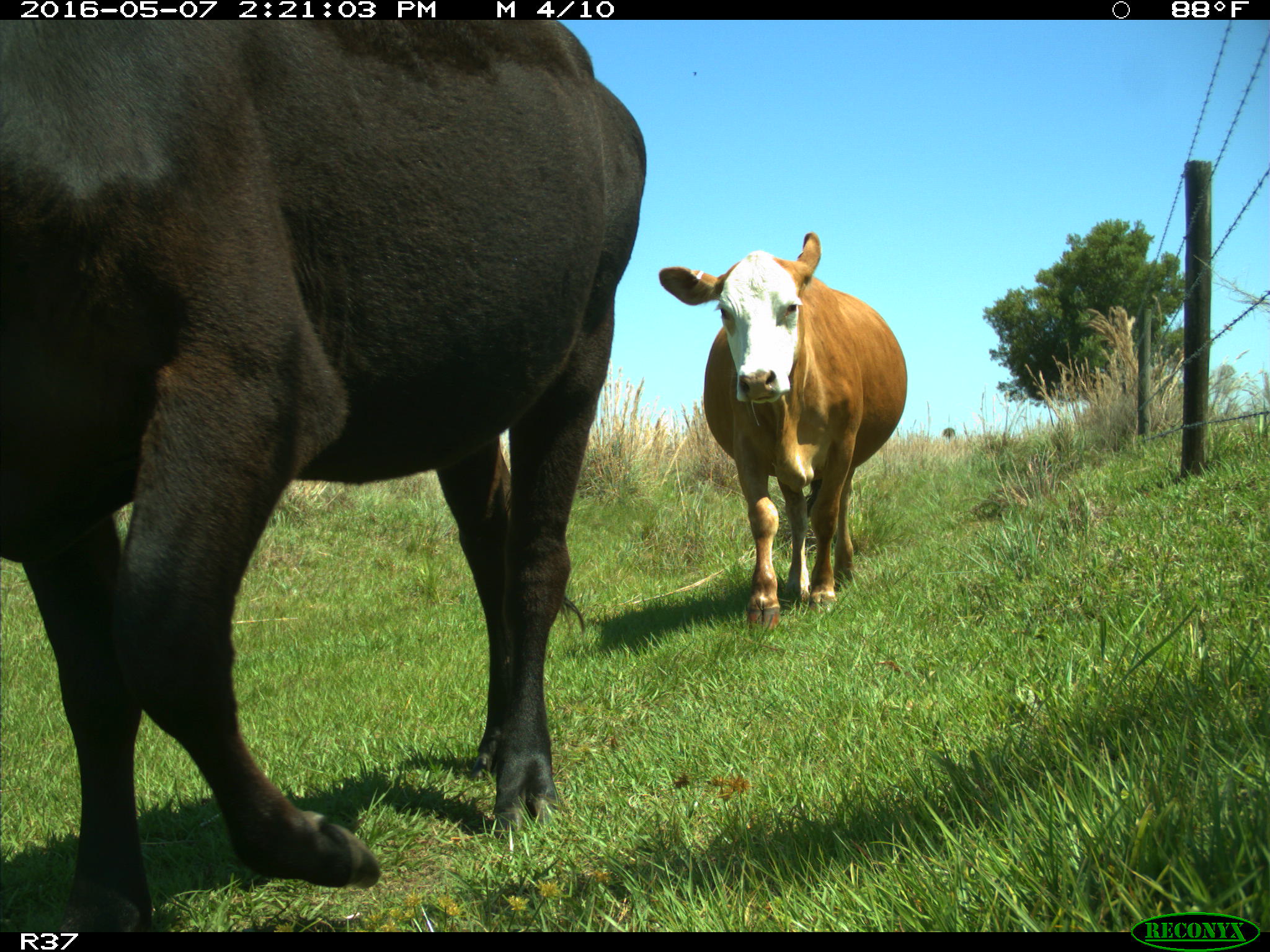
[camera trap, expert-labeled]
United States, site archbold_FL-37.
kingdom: Animalia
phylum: Chordata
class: Mammalia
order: Artiodactyla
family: Bovidae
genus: Bos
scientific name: Bos taurus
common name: domestic cow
Bos taurus (domestic cow).